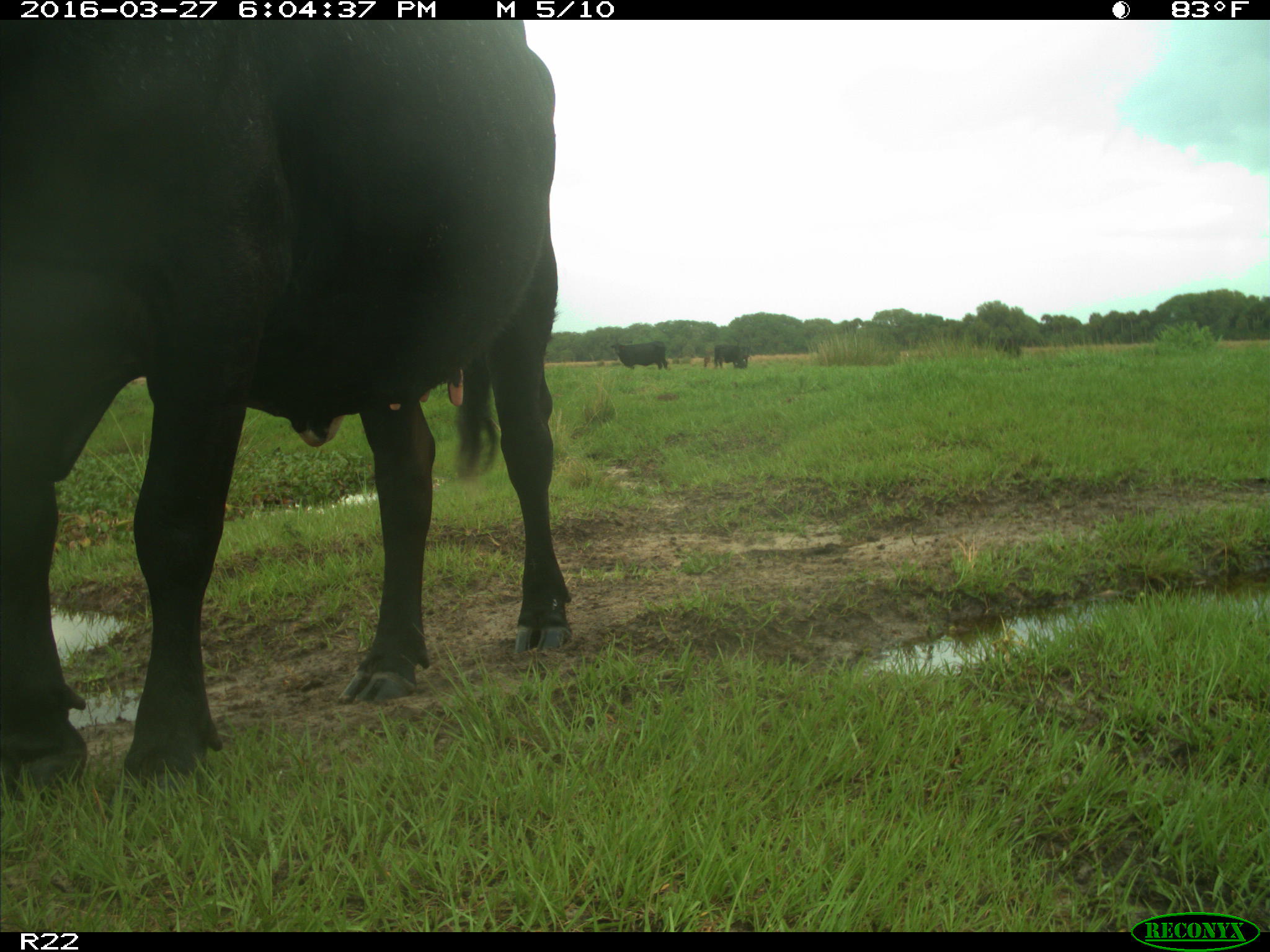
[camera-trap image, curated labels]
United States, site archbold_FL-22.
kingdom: Animalia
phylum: Chordata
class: Mammalia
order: Artiodactyla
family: Bovidae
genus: Bos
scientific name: Bos taurus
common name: domestic cow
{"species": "Bos taurus (domestic cow)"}